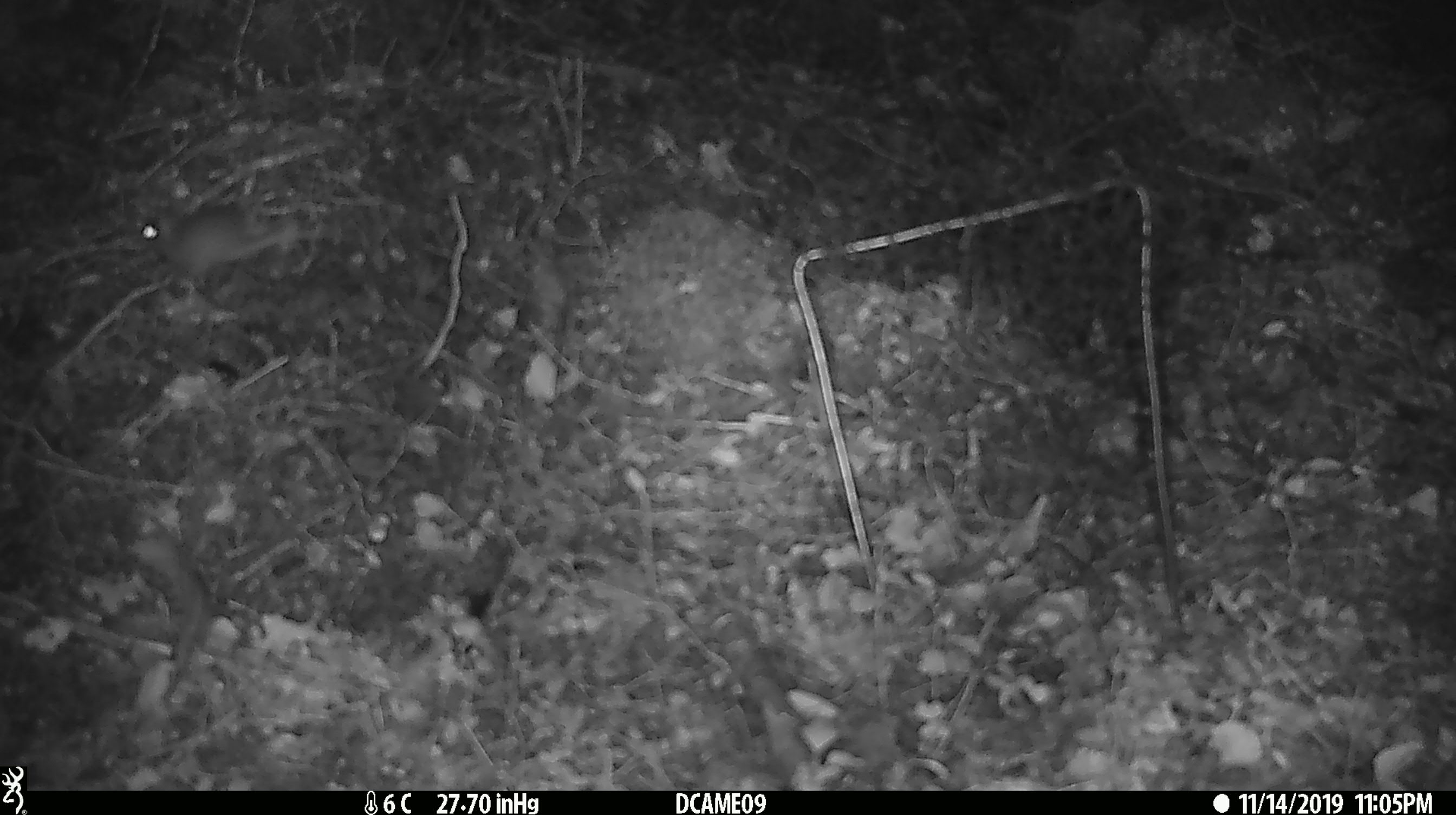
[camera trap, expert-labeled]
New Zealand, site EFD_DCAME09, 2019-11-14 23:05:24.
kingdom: Animalia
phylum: Chordata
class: Mammalia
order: Rodentia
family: Muridae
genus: Mus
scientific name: Mus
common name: mouse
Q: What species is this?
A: Mouse (Mus).